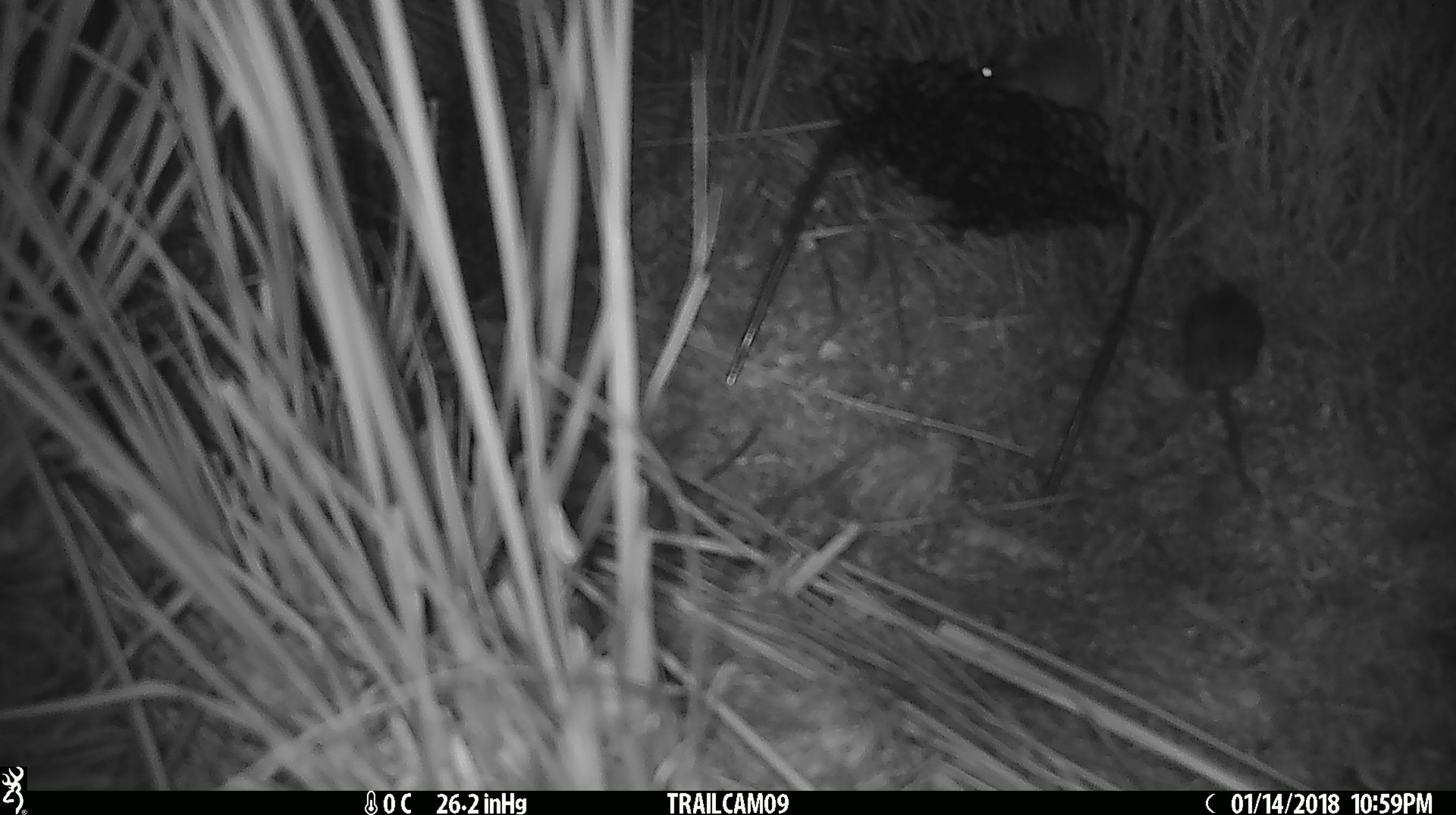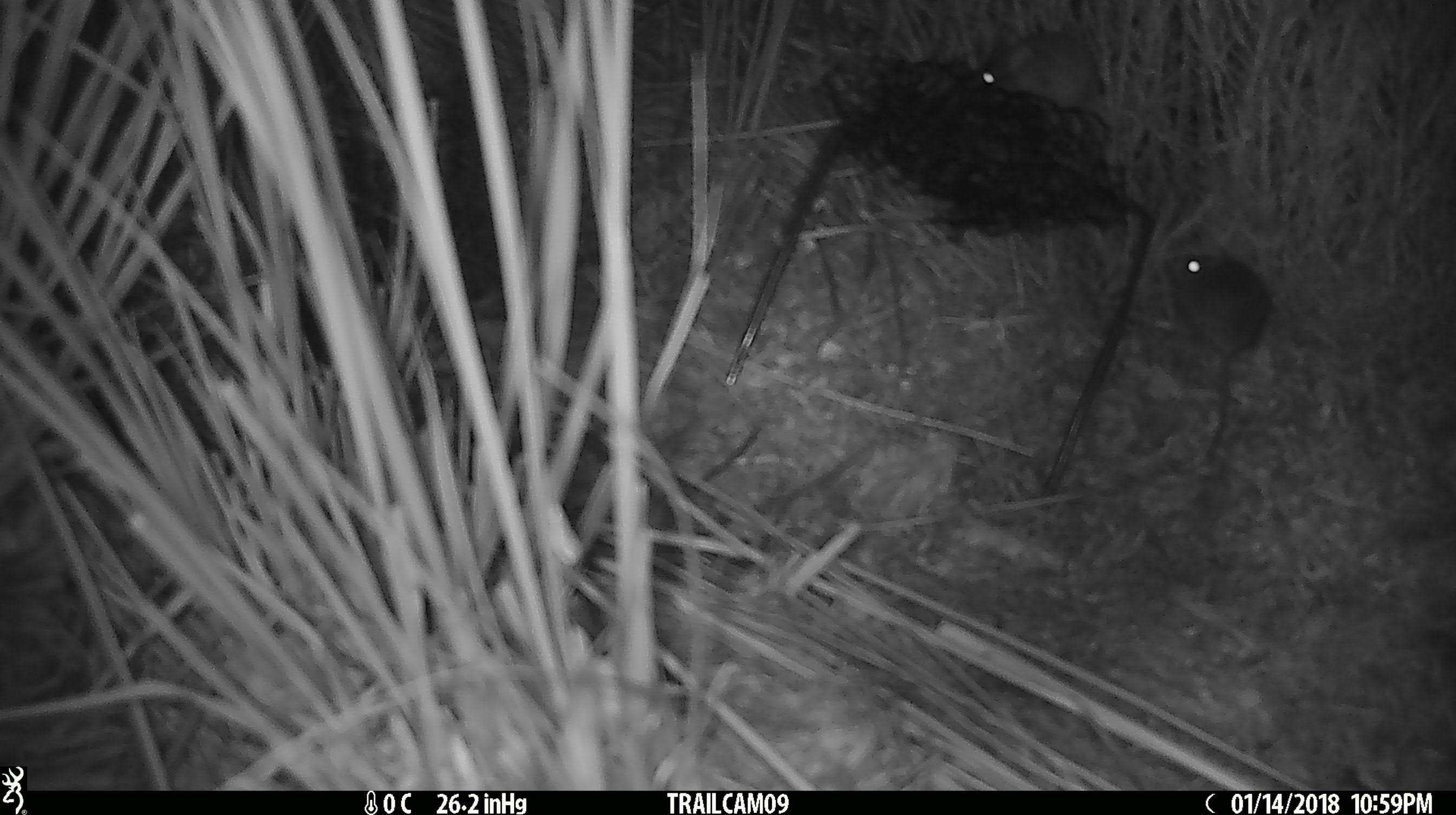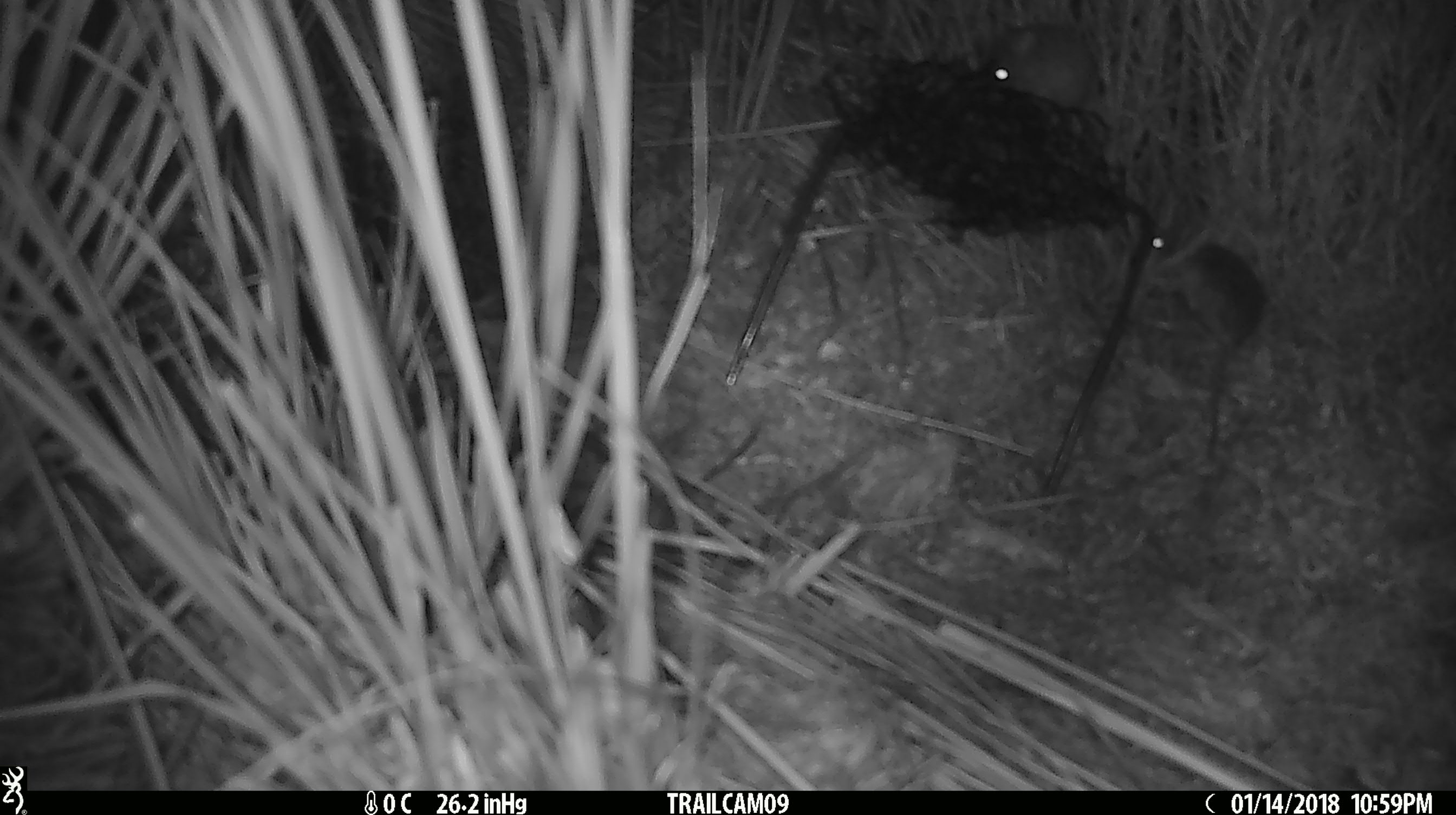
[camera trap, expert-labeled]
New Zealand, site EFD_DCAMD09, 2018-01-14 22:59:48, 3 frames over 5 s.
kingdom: Animalia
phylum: Chordata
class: Mammalia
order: Rodentia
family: Muridae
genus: Mus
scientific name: Mus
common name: mouse